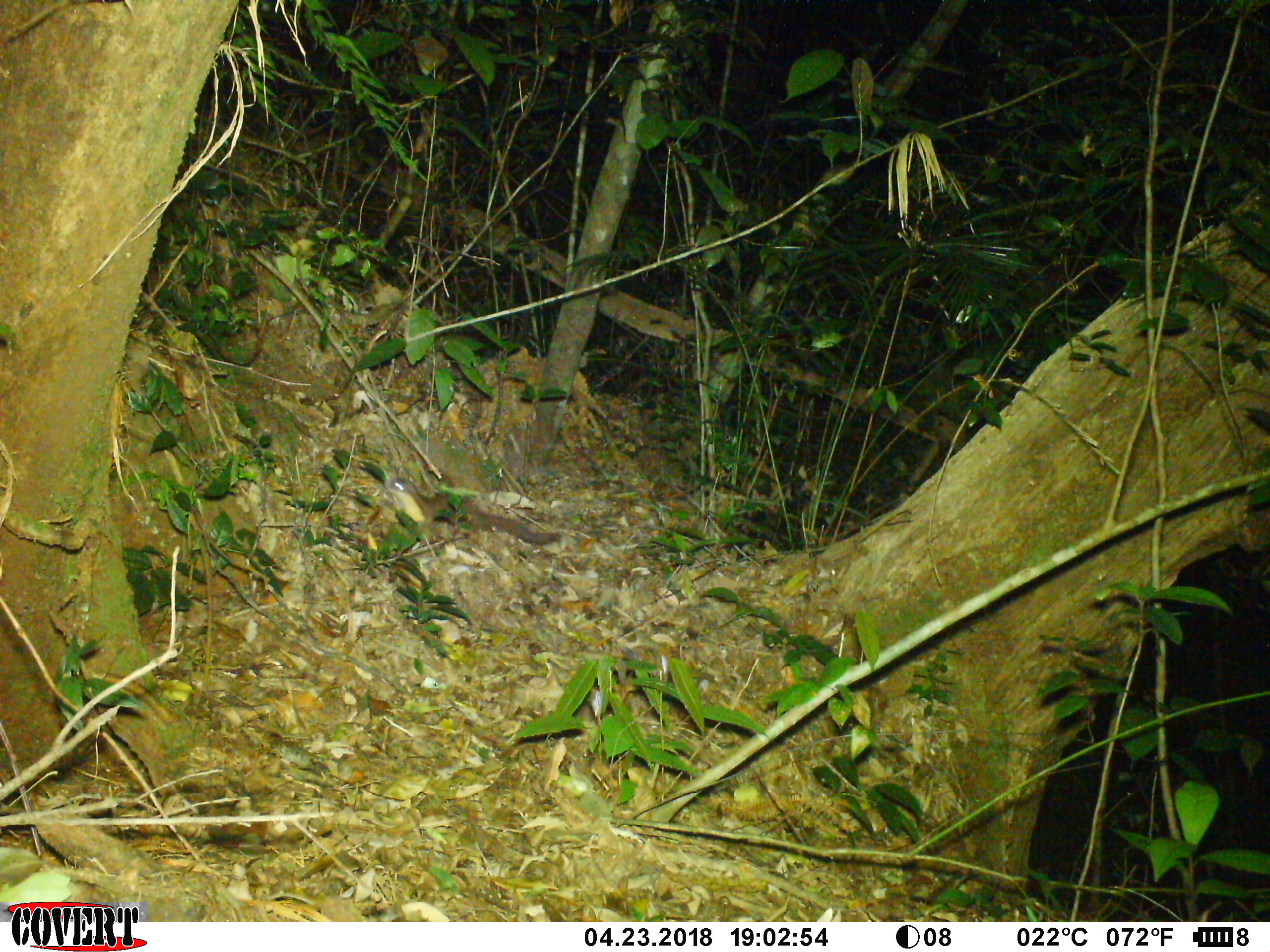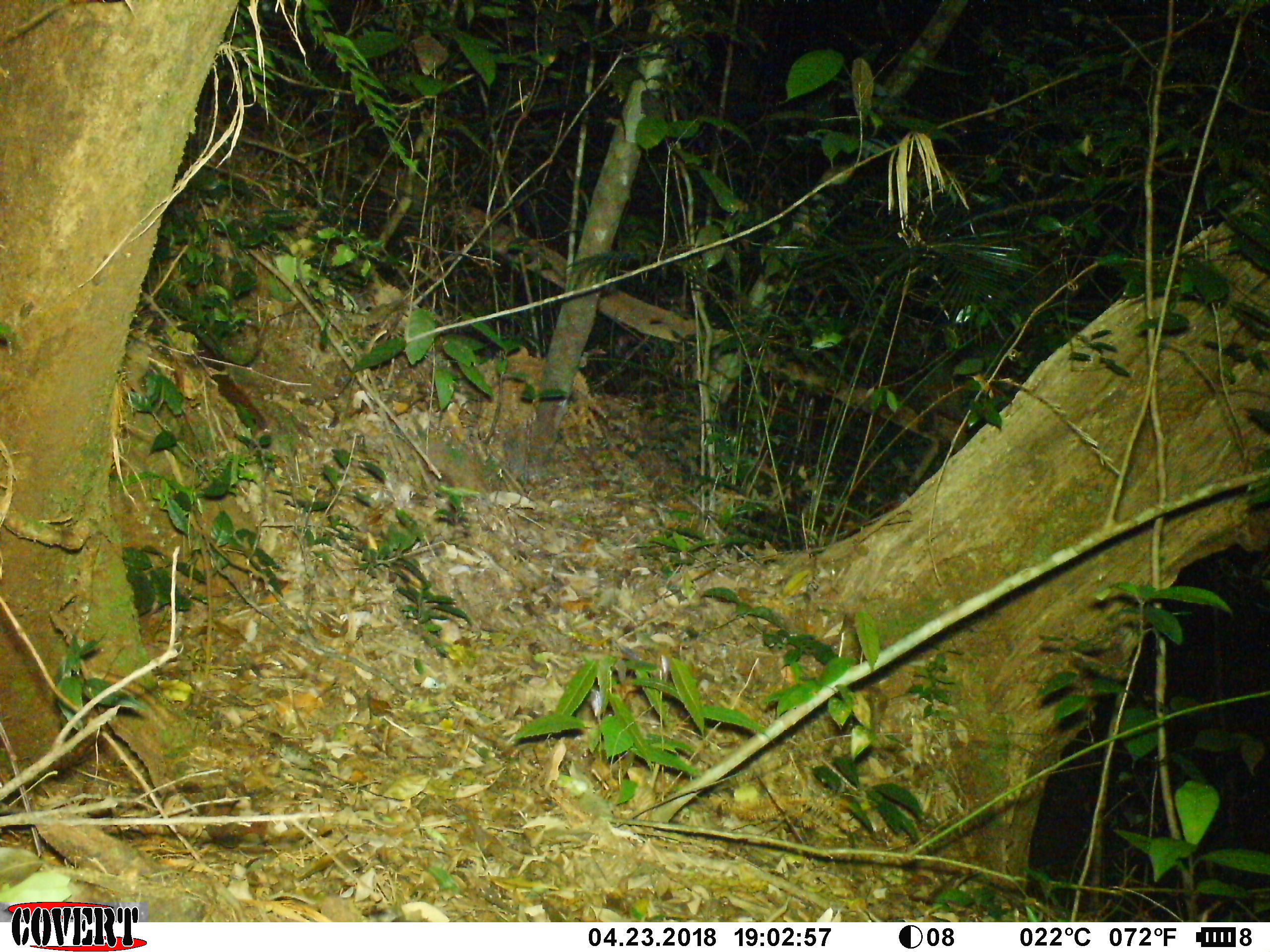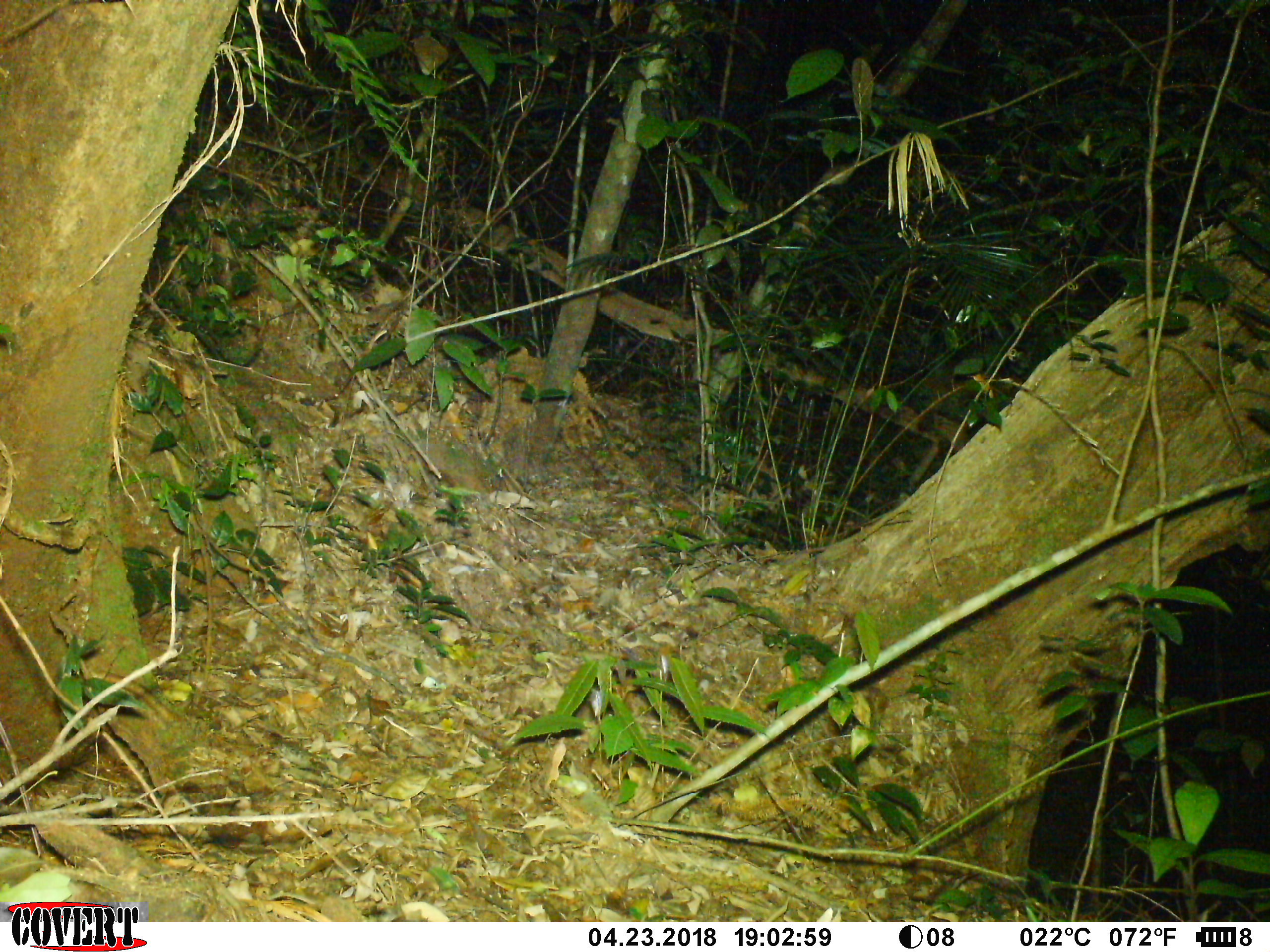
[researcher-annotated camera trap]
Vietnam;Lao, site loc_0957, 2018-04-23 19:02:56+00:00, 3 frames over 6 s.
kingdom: Animalia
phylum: Chordata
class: Mammalia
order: Carnivora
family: Mustelidae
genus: Mustela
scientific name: Mustela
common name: weasel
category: unidentified weasel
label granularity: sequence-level